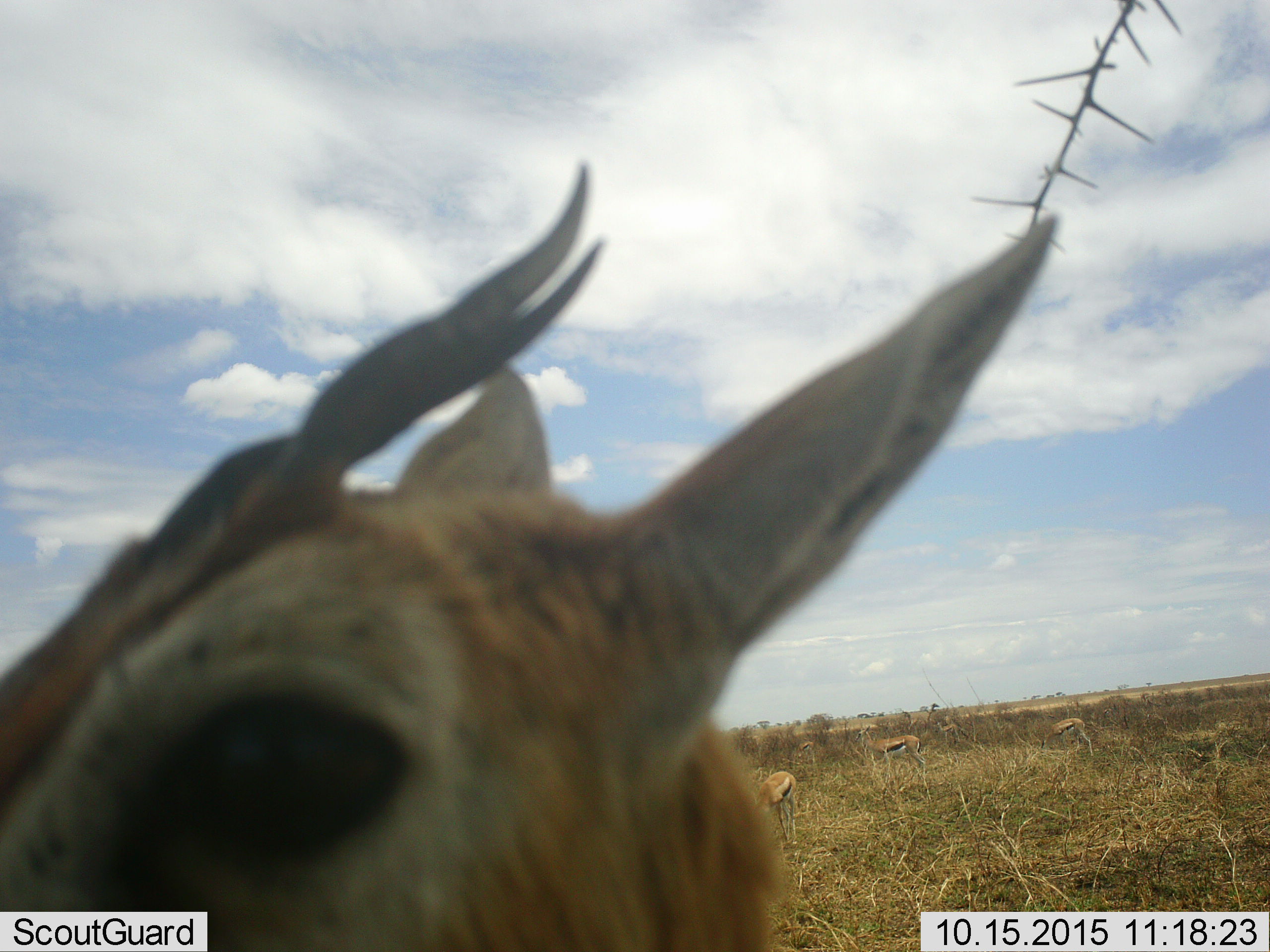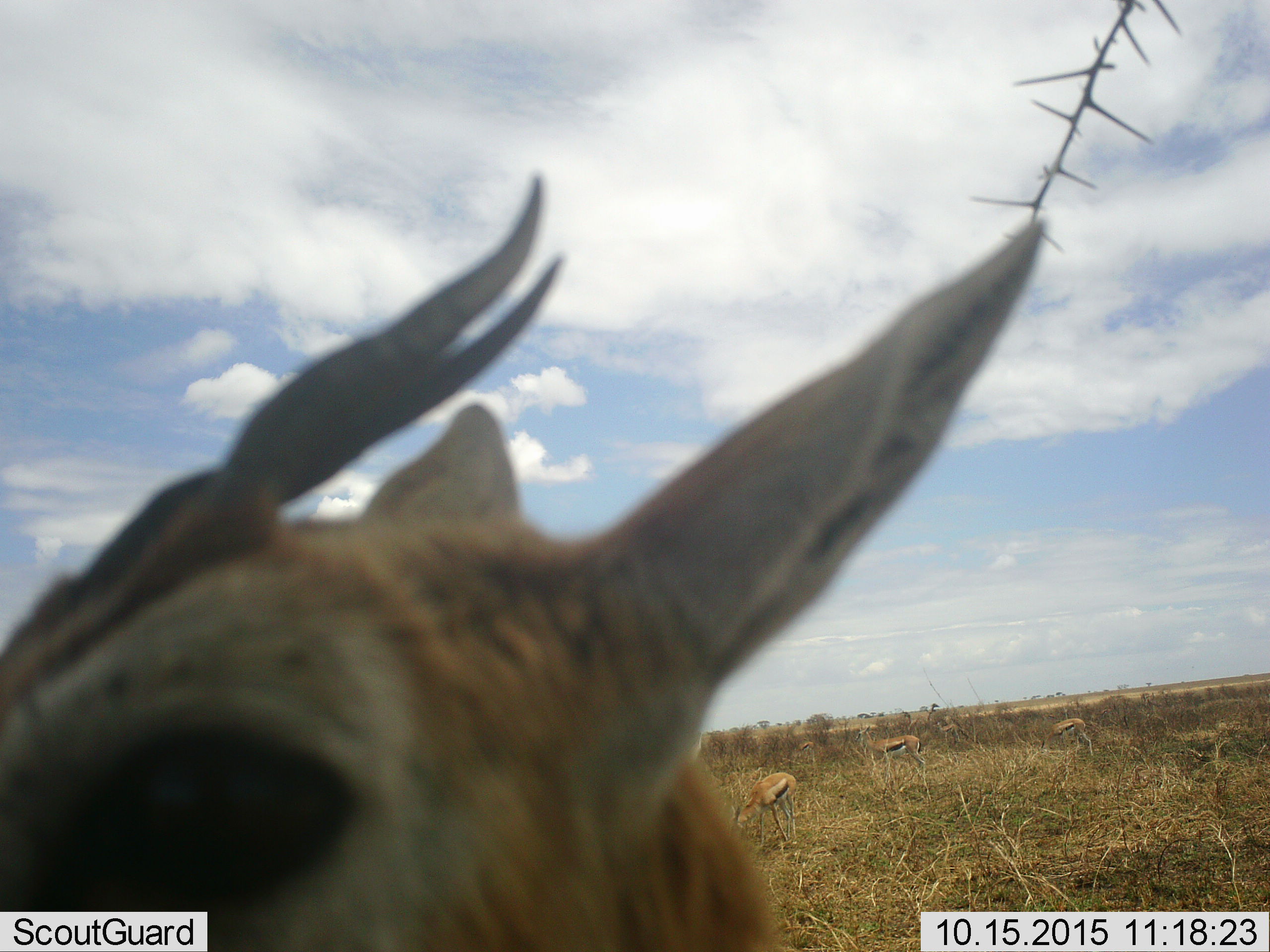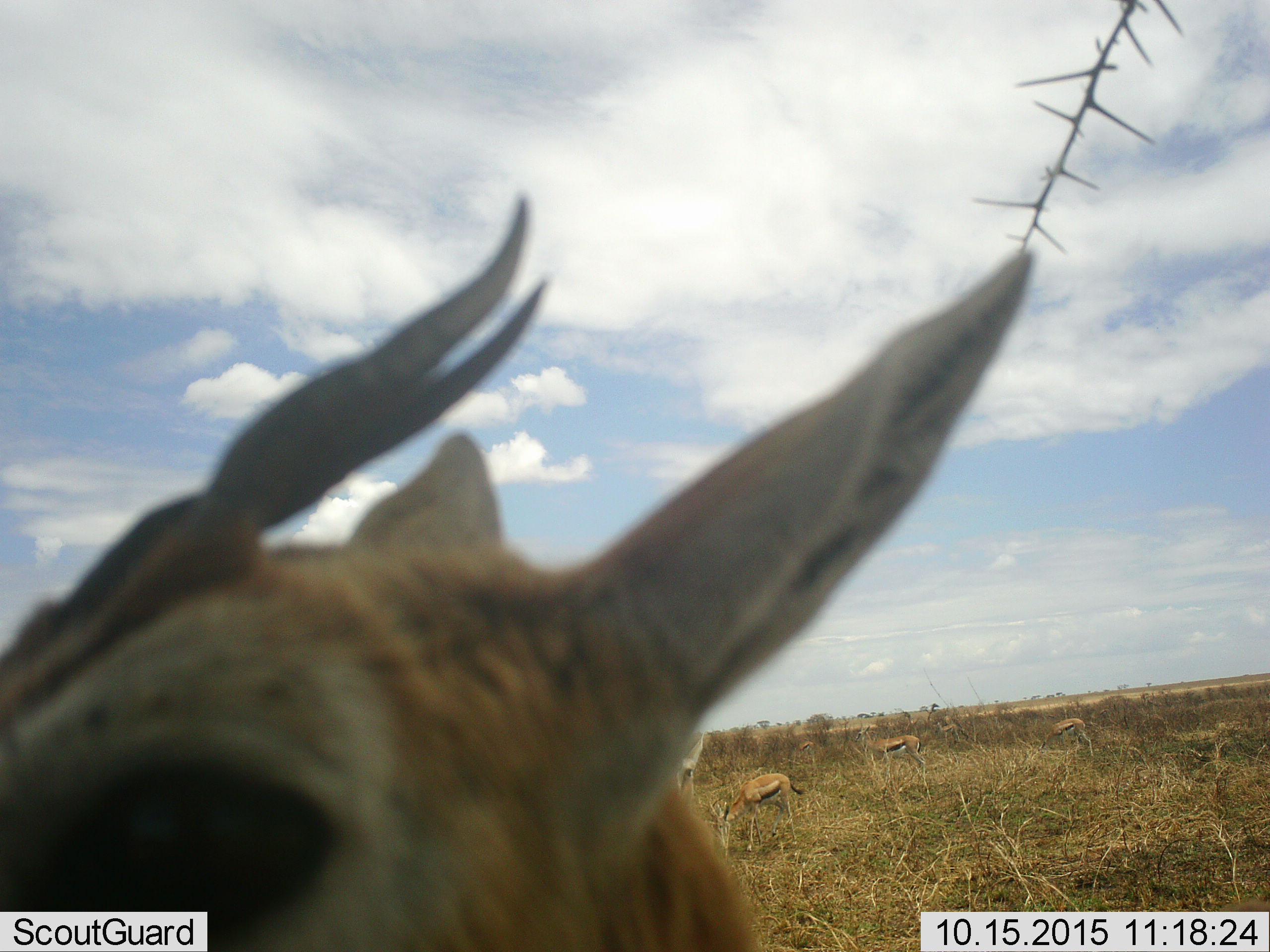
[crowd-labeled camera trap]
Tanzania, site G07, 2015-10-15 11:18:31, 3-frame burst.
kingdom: Animalia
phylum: Chordata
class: Mammalia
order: Artiodactyla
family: Bovidae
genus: Eudorcas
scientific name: Eudorcas thomsonii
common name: thomson's gazelle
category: gazellethomsons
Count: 4.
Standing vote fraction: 62%.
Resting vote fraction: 0%.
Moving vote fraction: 38%.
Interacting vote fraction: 0%.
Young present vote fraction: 25%.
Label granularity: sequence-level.